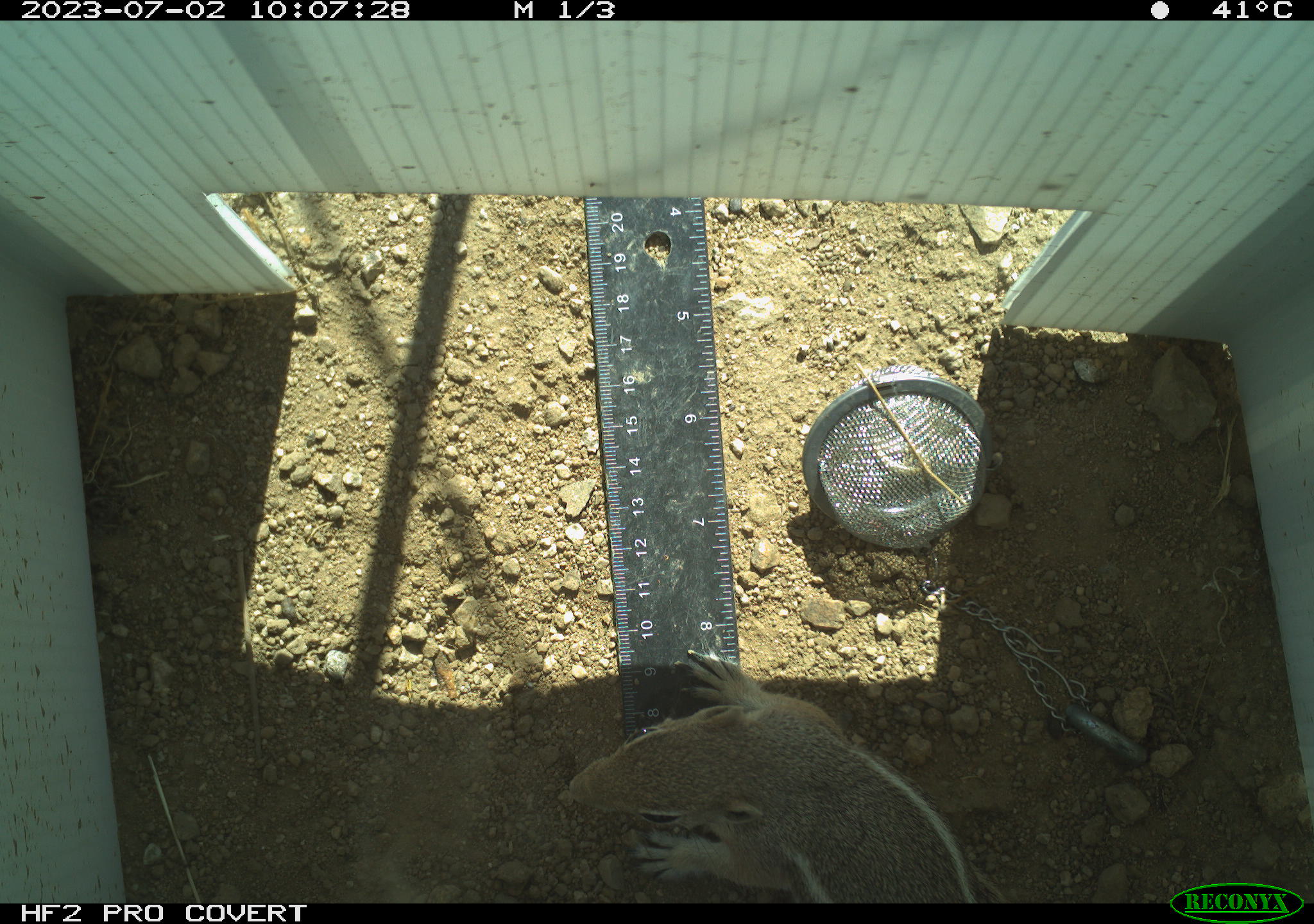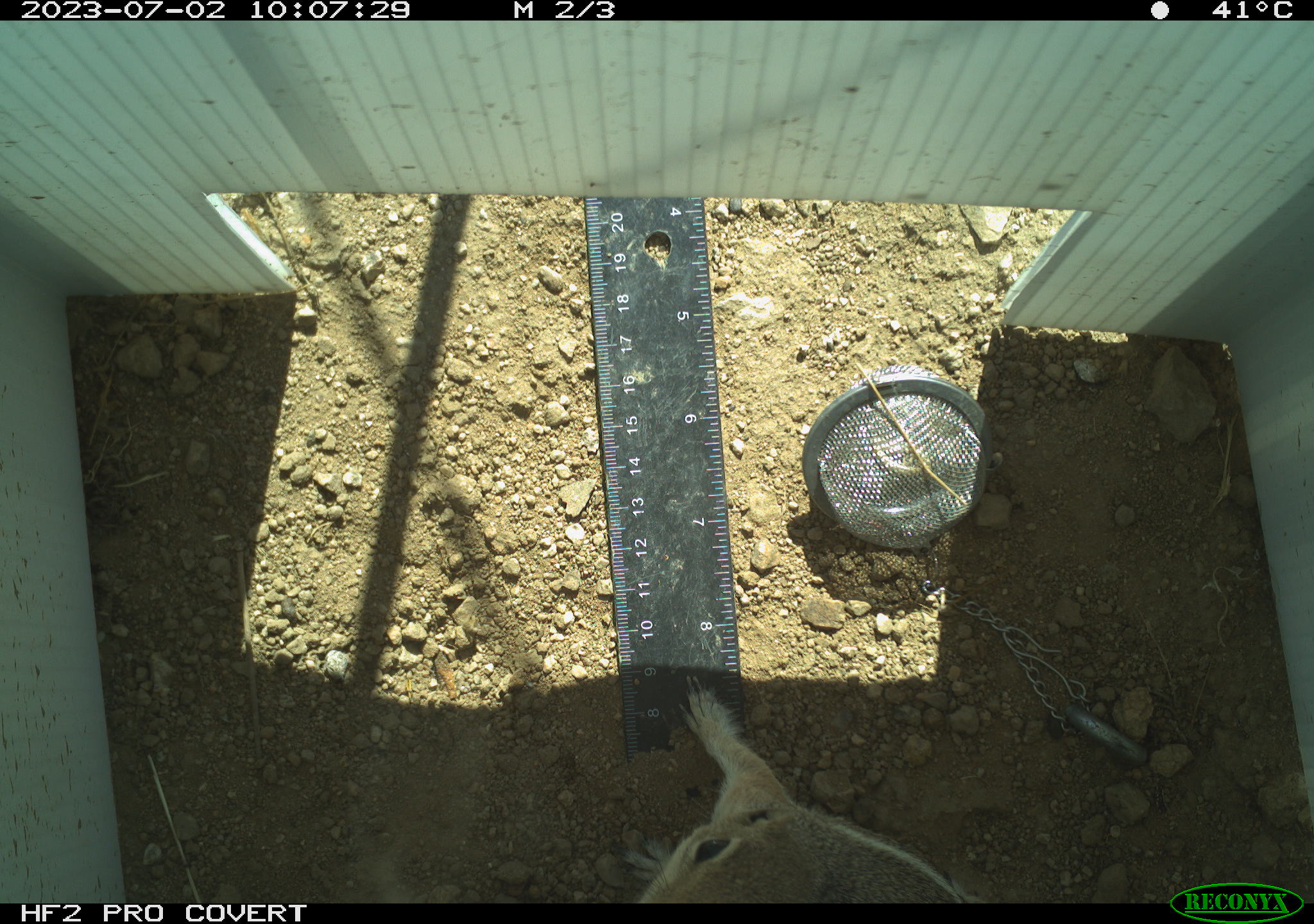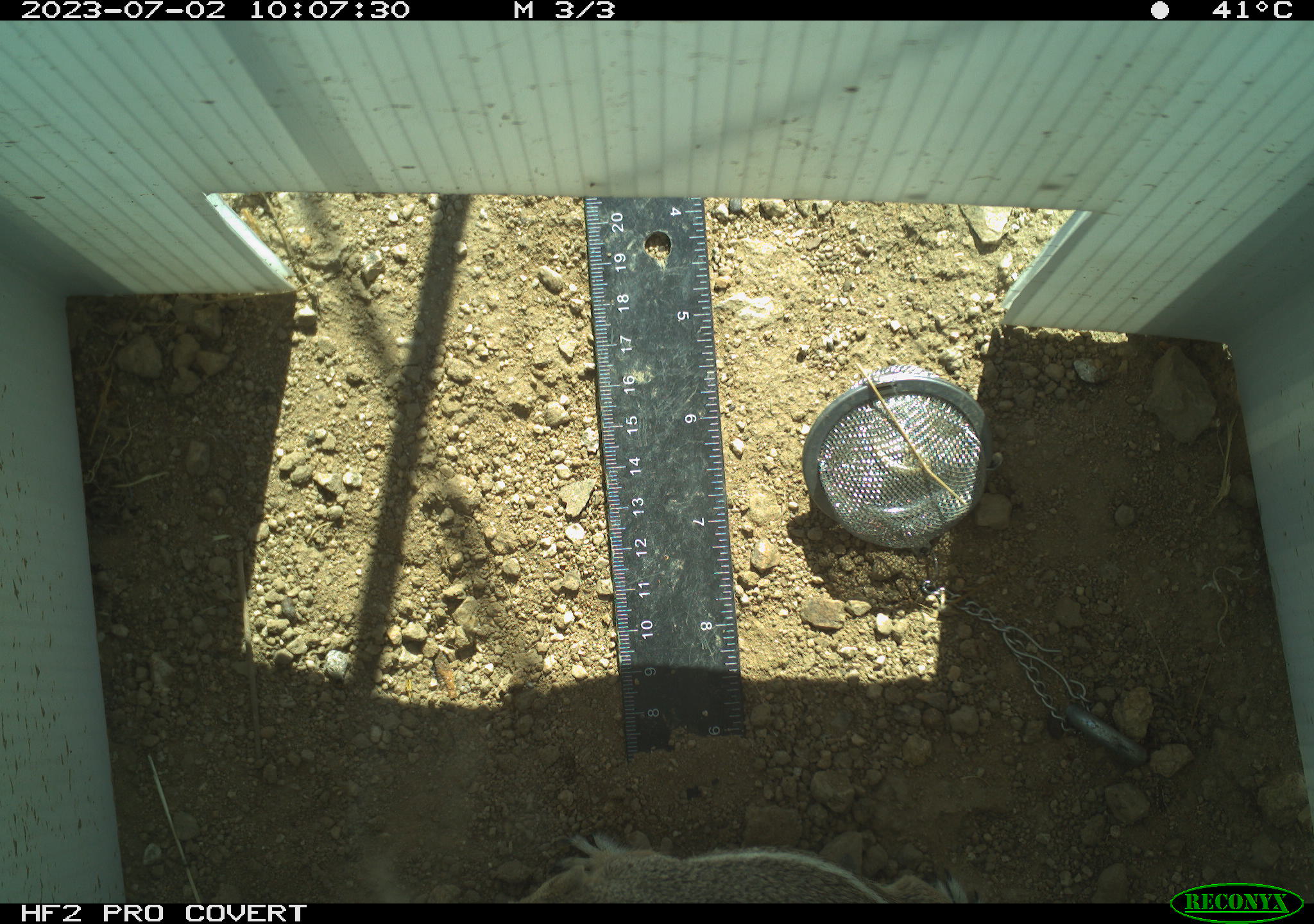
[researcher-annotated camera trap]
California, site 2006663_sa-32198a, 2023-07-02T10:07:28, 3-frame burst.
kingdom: Animalia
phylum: Chordata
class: Mammalia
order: Rodentia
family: Sciuridae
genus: Ammospermophilus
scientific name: Ammospermophilus leucurus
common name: white-tailed antelope squirrel